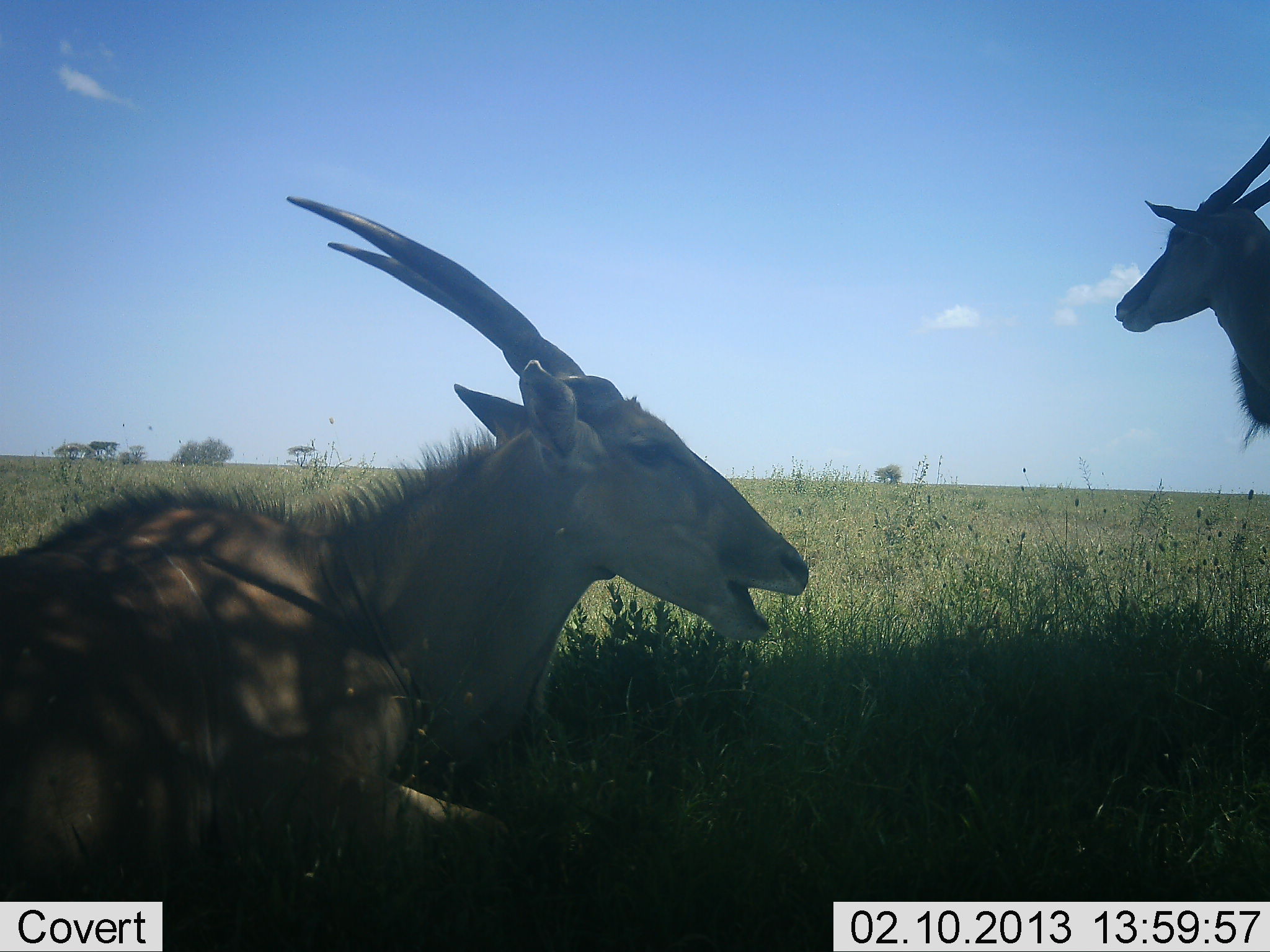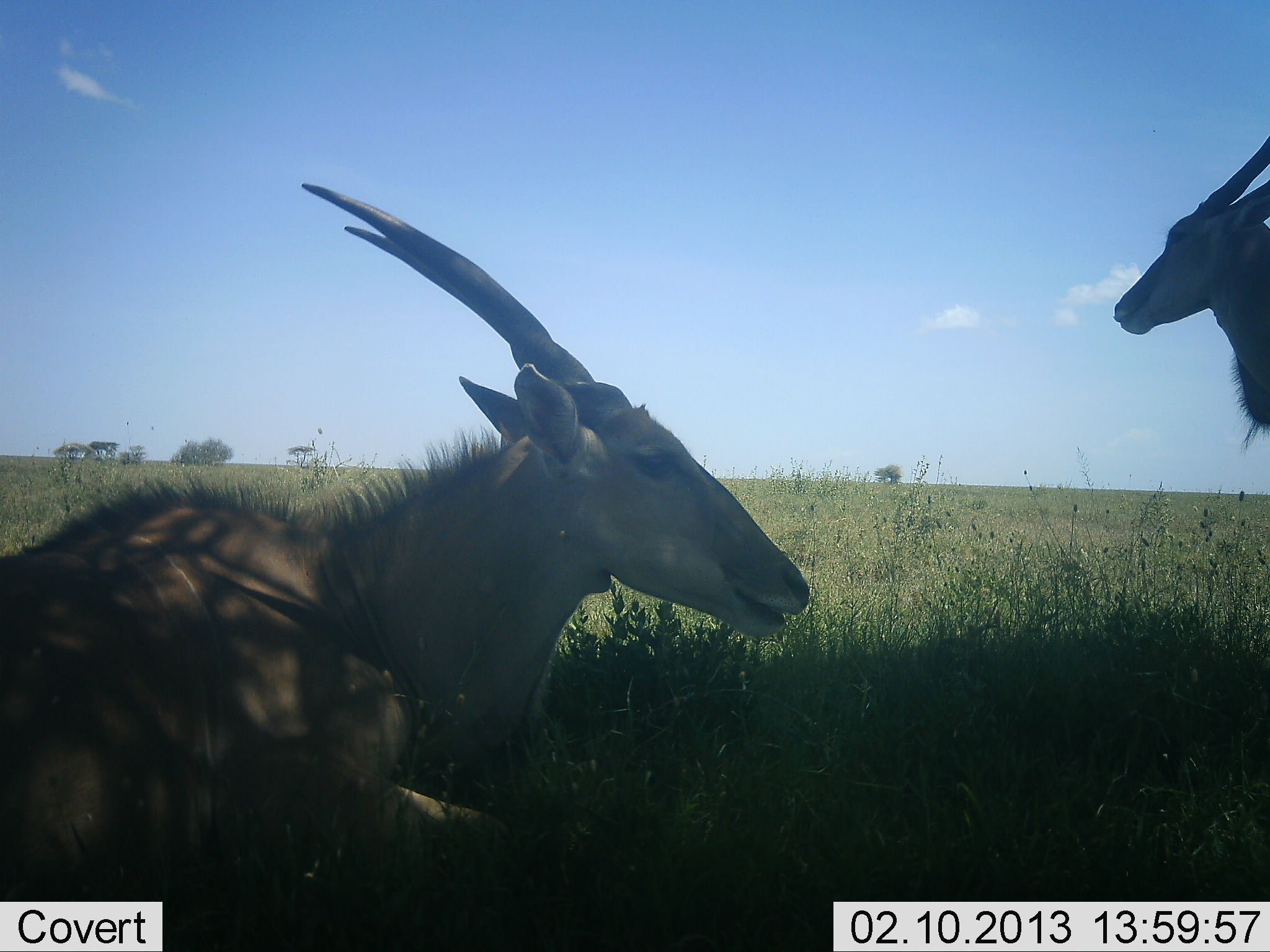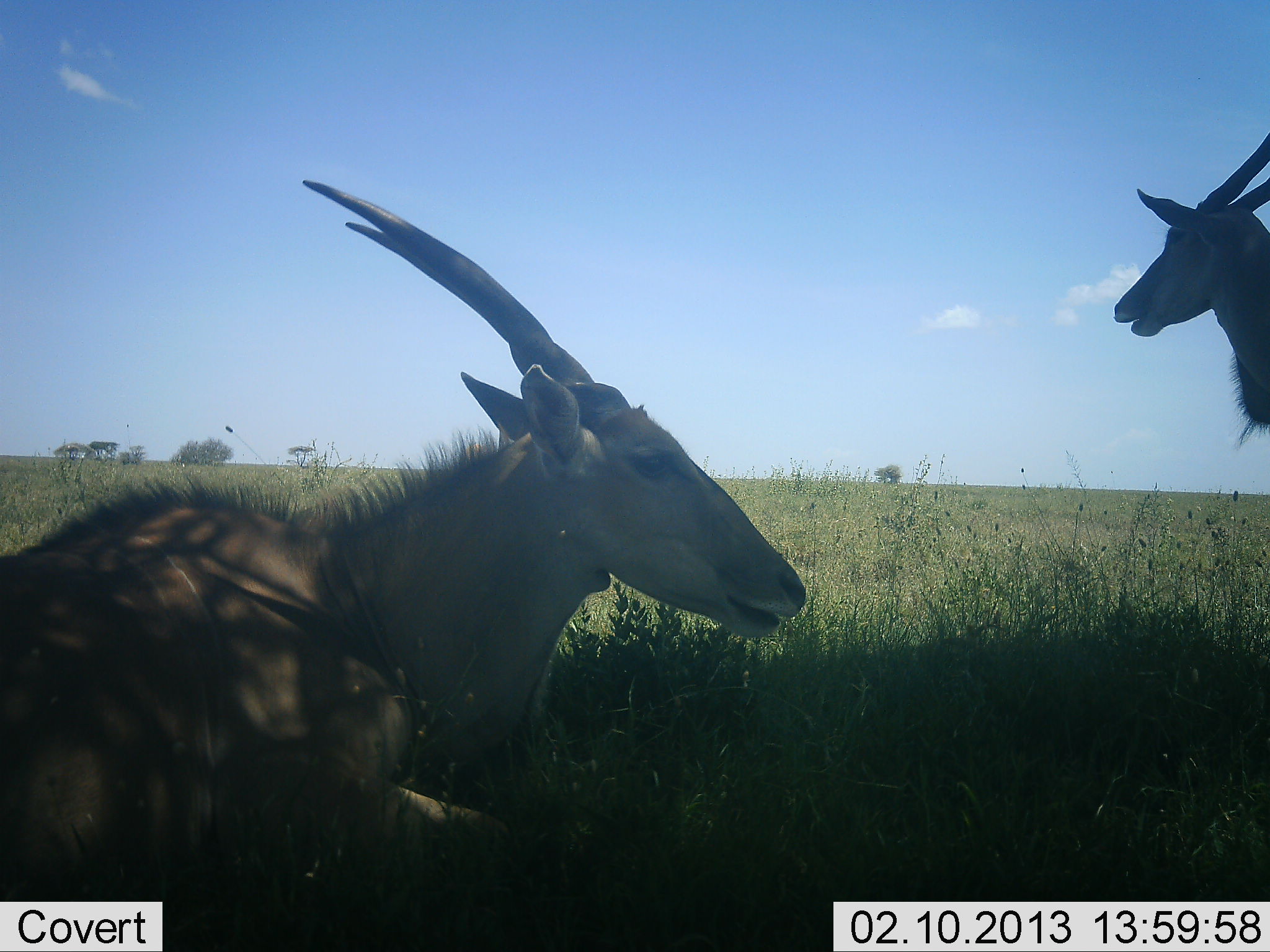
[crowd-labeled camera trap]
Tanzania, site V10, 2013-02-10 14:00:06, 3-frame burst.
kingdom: Animalia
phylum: Chordata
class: Mammalia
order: Artiodactyla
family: Bovidae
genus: Tragelaphus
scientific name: Tragelaphus oryx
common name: eland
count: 2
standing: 67%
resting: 100%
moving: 0%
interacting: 0%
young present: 0%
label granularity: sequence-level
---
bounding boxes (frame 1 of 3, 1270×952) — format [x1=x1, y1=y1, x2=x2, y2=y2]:
animal: [x1=1, y1=194, x2=810, y2=952]; [x1=1114, y1=134, x2=1270, y2=451]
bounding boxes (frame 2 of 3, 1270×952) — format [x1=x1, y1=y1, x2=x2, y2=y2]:
animal: [x1=1, y1=185, x2=810, y2=952]; [x1=1112, y1=135, x2=1270, y2=455]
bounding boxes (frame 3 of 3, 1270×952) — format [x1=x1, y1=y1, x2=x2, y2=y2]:
animal: [x1=1, y1=181, x2=806, y2=952]; [x1=1112, y1=133, x2=1270, y2=451]